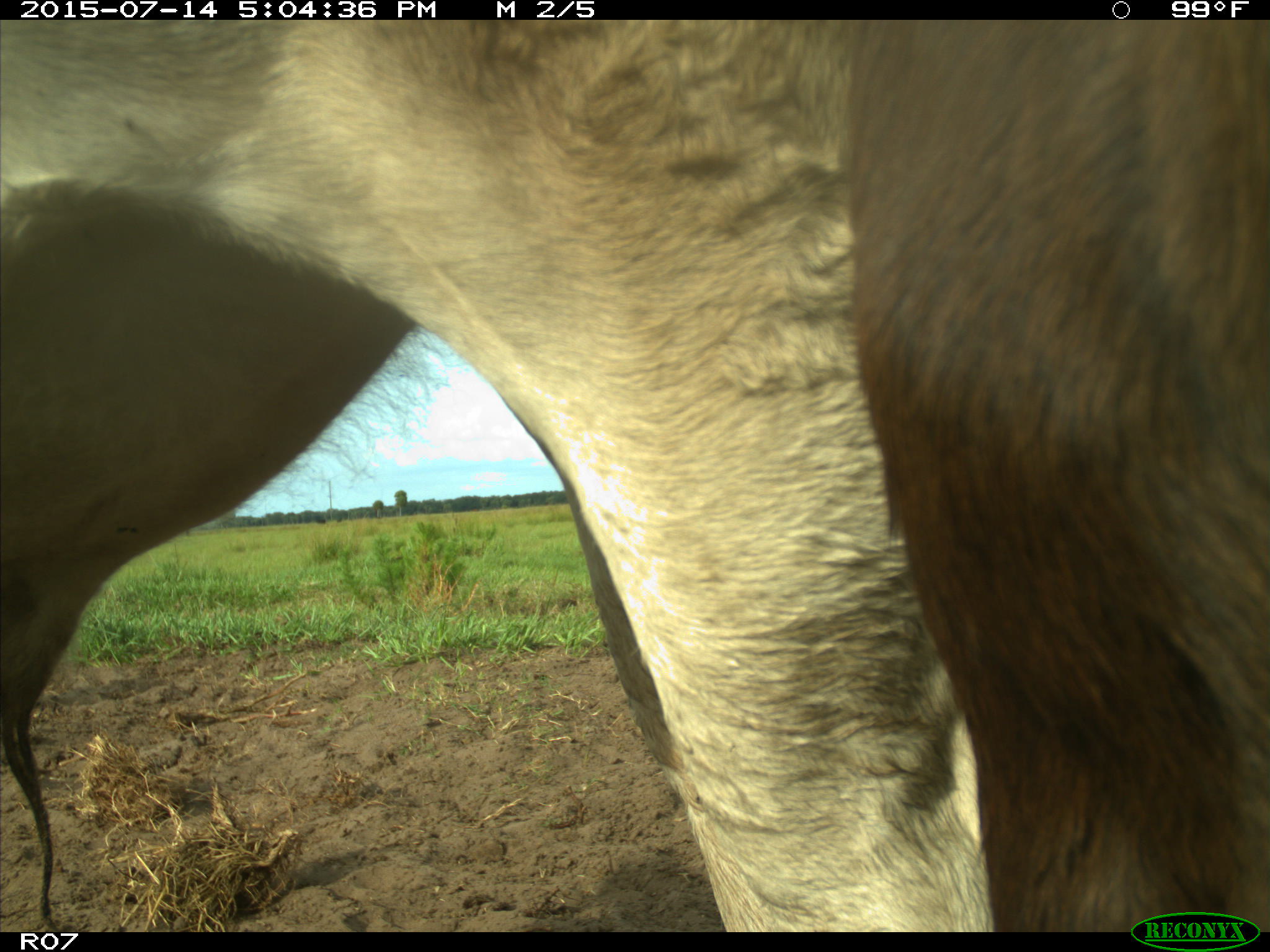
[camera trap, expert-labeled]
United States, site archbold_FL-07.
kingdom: Animalia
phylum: Chordata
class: Mammalia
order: Artiodactyla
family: Bovidae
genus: Bos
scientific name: Bos taurus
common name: domestic cow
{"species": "Bos taurus (domestic cow)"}